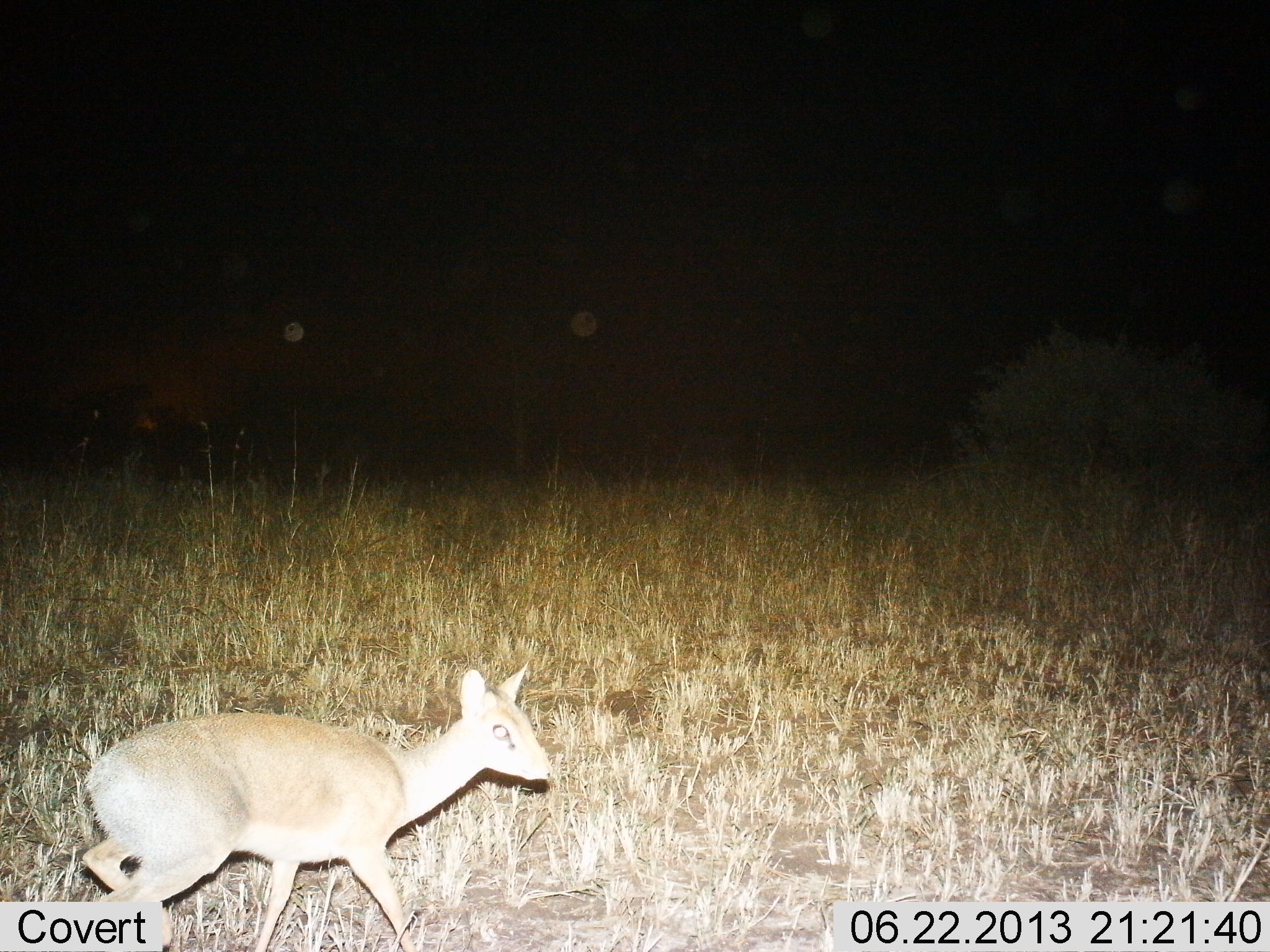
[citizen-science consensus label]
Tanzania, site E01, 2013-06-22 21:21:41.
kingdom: Animalia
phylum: Chordata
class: Mammalia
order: Artiodactyla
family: Bovidae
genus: Madoqua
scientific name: Madoqua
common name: dikdik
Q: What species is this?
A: Dikdik (Madoqua).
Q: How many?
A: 1.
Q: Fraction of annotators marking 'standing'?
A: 43%.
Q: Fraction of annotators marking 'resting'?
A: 0%.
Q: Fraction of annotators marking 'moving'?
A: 67%.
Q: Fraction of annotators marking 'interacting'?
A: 0%.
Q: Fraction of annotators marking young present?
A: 0%.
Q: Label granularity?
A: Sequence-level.